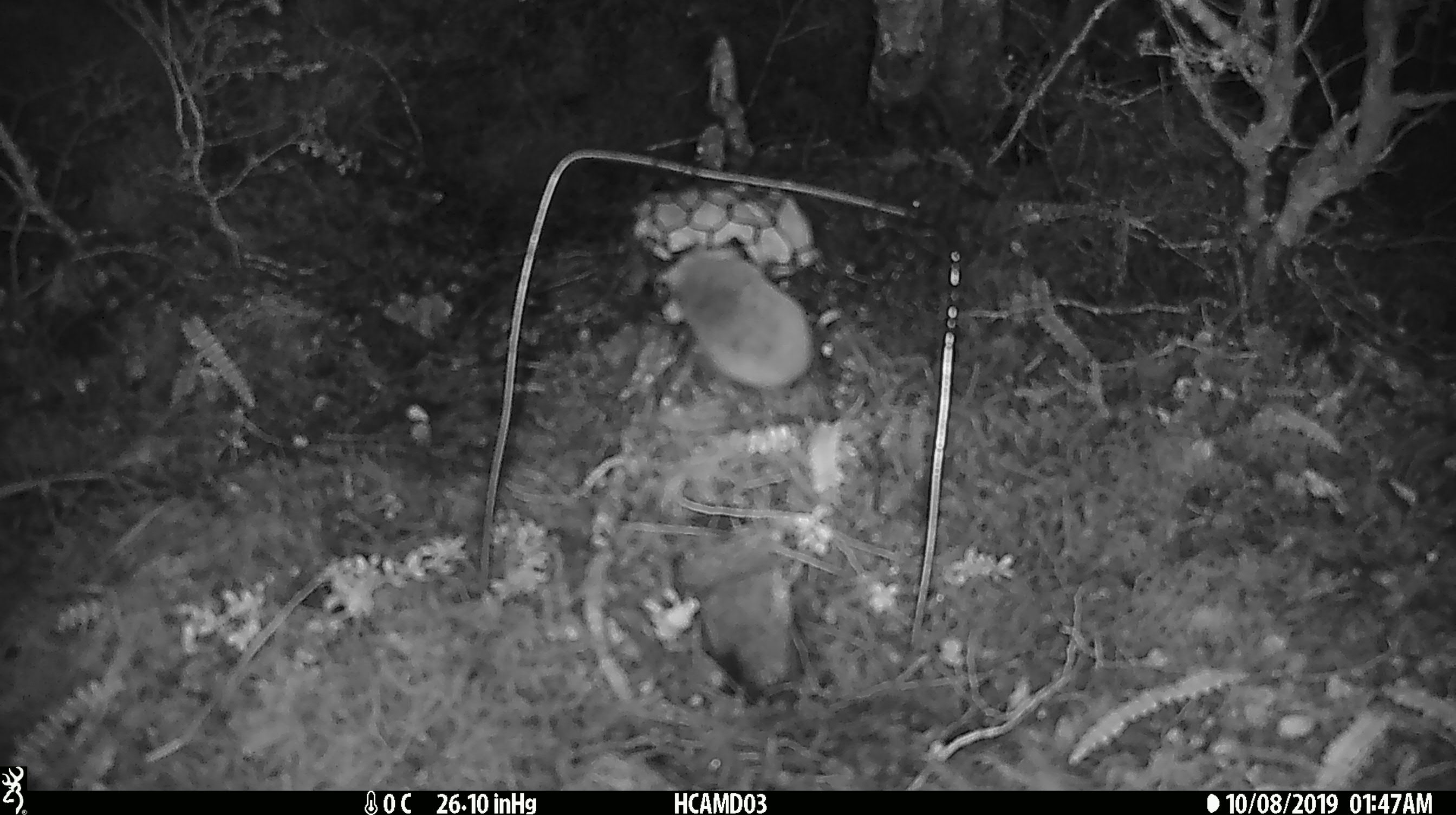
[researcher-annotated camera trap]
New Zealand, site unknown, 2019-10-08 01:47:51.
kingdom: Animalia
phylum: Chordata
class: Mammalia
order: Rodentia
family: Muridae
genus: Mus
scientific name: Mus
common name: mouse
Mouse (Mus).